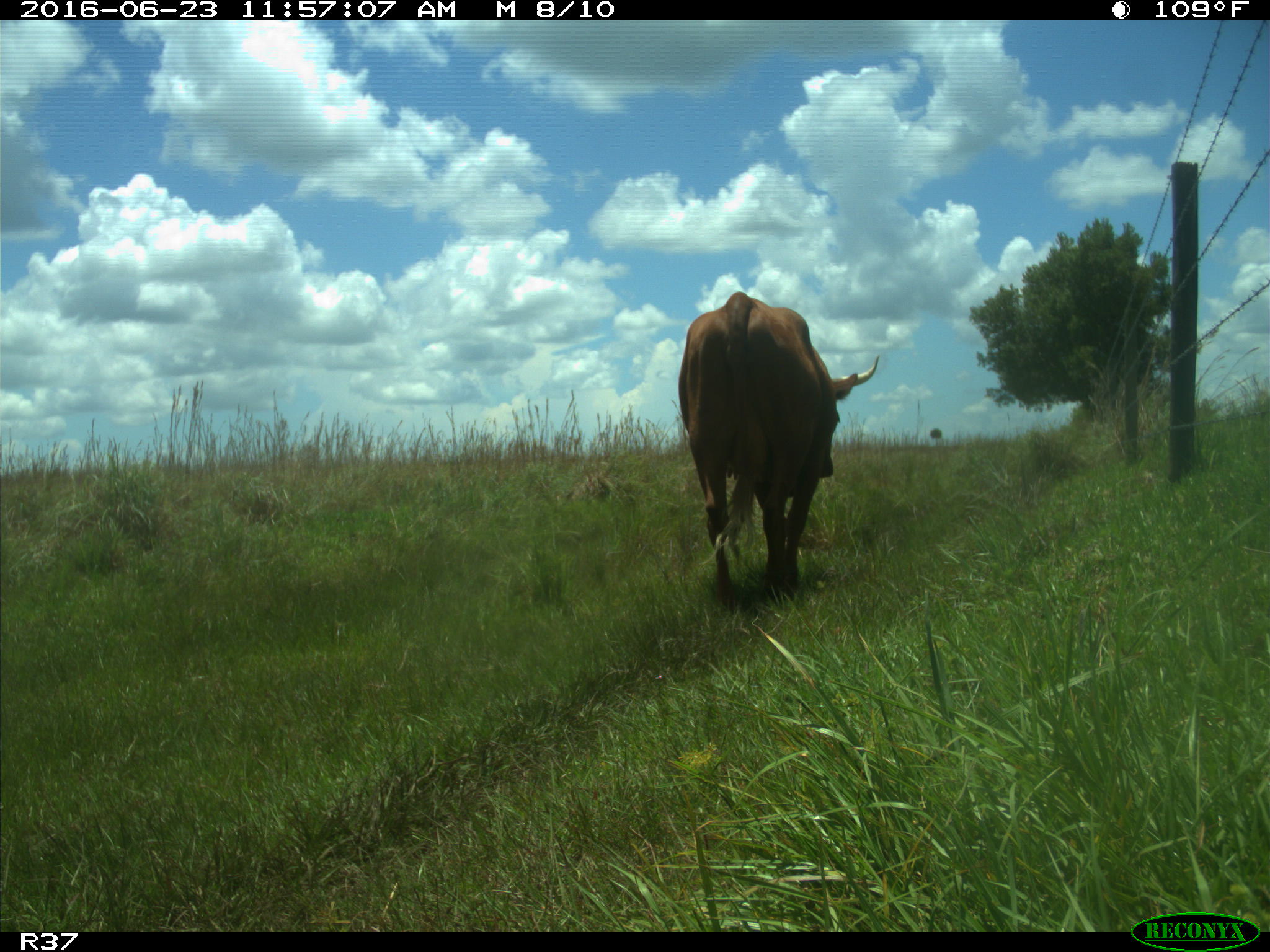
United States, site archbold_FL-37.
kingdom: Animalia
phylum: Chordata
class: Mammalia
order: Artiodactyla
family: Bovidae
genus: Bos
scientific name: Bos taurus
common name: domestic cow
Bos taurus (domestic cow).